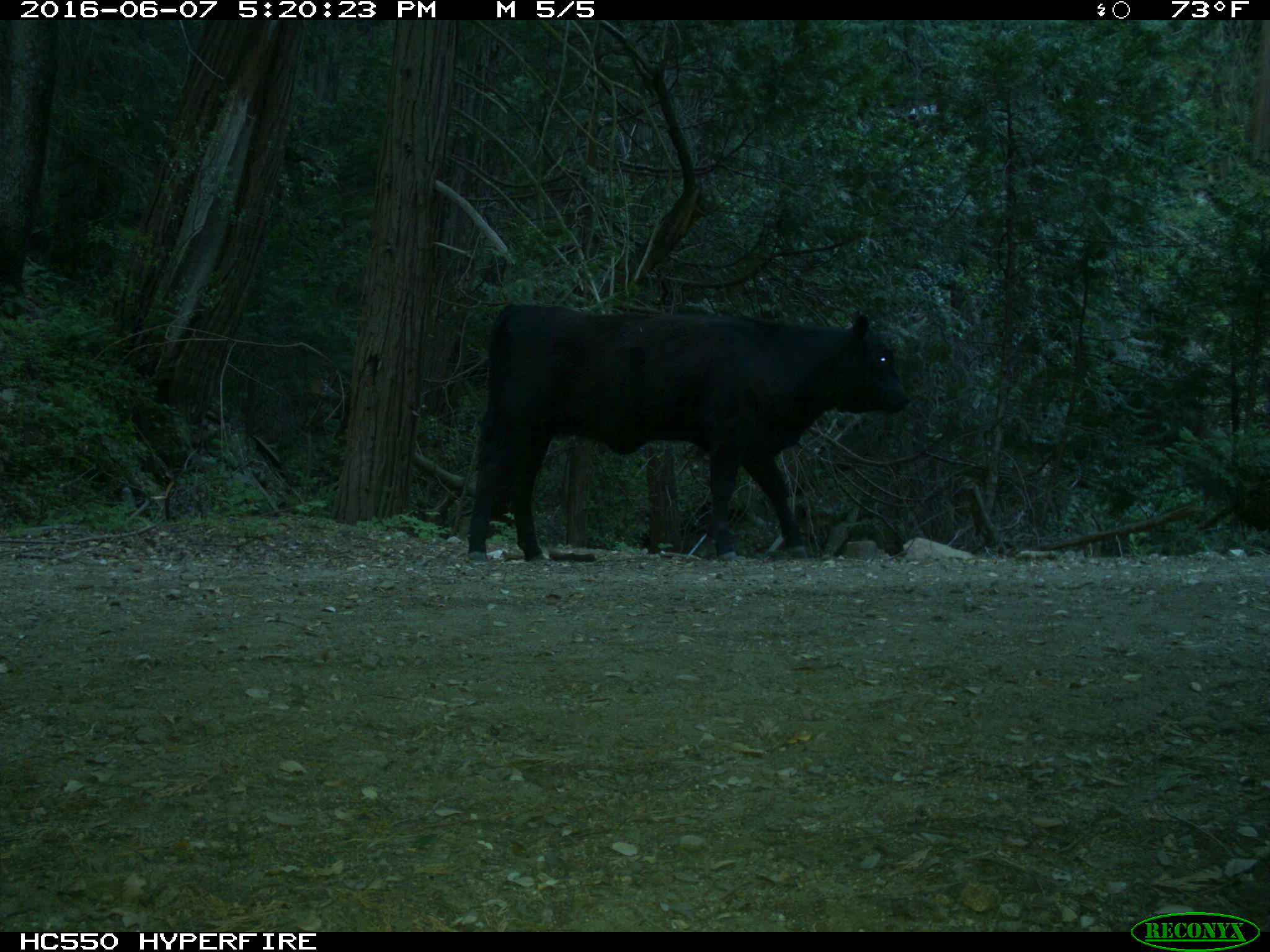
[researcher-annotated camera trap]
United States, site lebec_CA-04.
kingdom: Animalia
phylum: Chordata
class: Mammalia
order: Artiodactyla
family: Bovidae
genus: Bos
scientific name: Bos taurus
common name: domestic cow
Bos taurus (domestic cow).